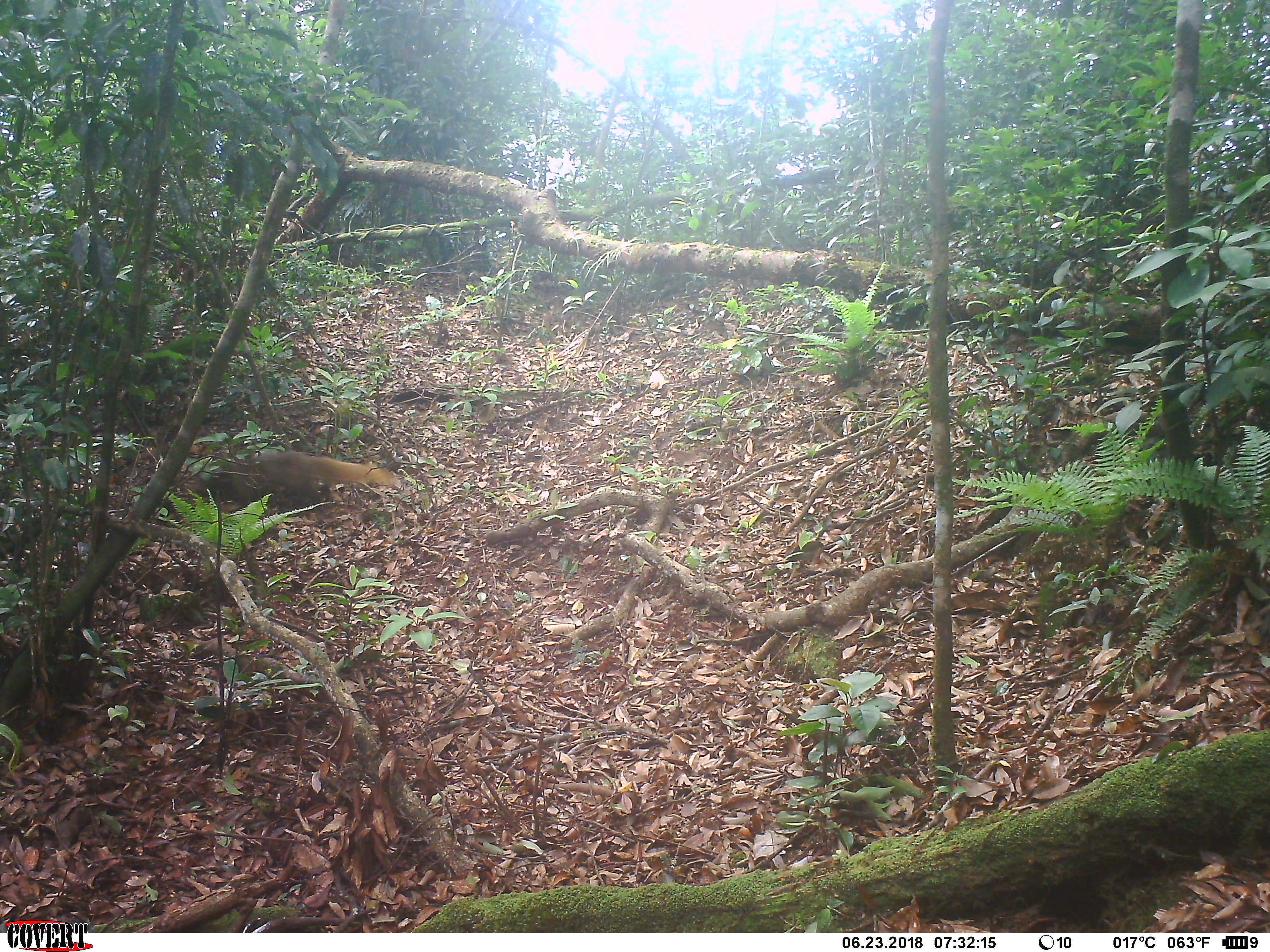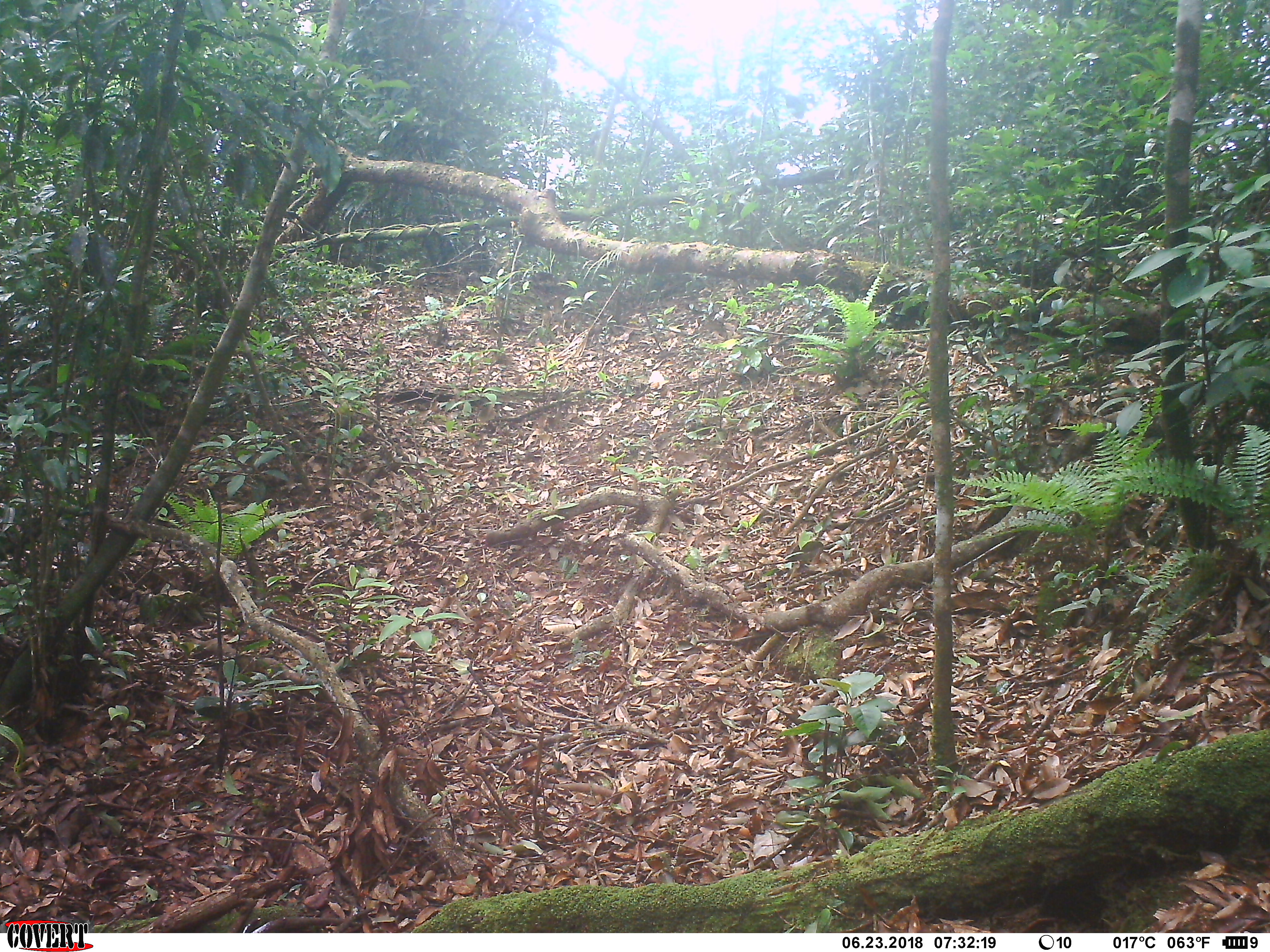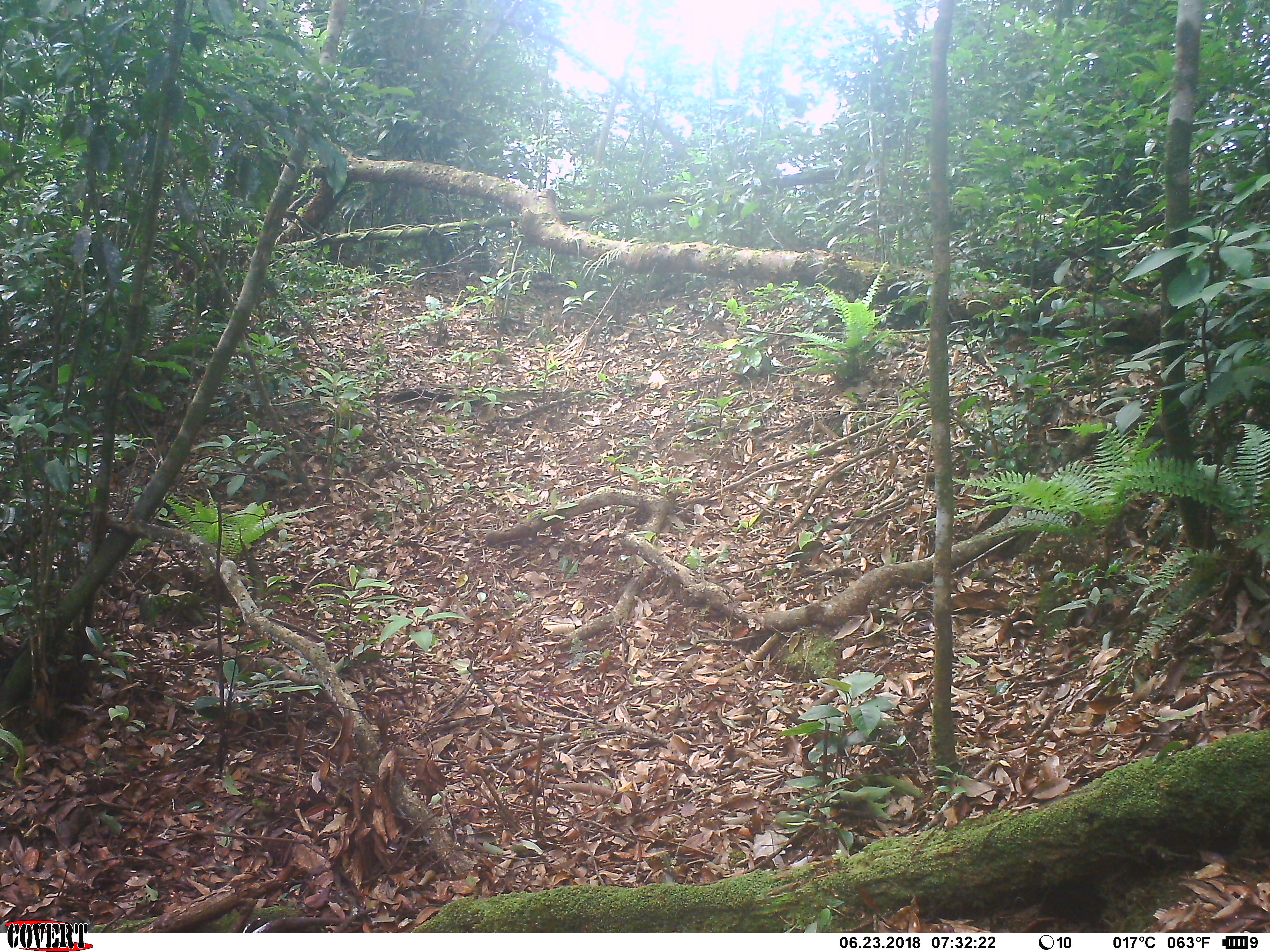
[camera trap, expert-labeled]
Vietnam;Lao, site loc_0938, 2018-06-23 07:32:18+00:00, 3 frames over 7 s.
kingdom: Animalia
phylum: Chordata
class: Mammalia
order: Carnivora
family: Herpestidae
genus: Urva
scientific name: Urva urva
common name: crab-eating mongoose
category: crab eating mongoose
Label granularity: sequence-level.